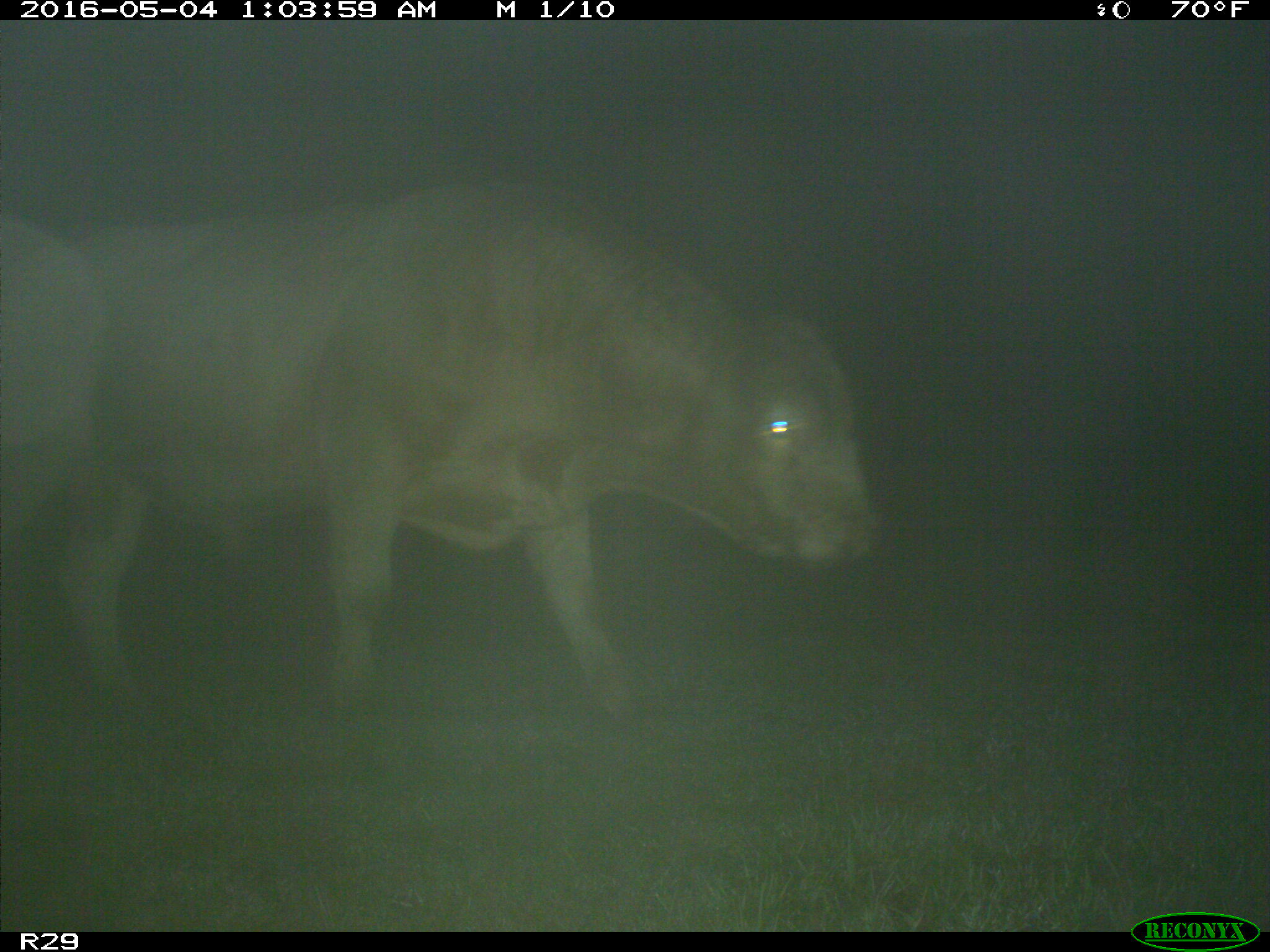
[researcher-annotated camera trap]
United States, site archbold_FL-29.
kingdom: Animalia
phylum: Chordata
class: Mammalia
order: Artiodactyla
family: Bovidae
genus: Bos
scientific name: Bos taurus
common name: domestic cow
Bos taurus (domestic cow).